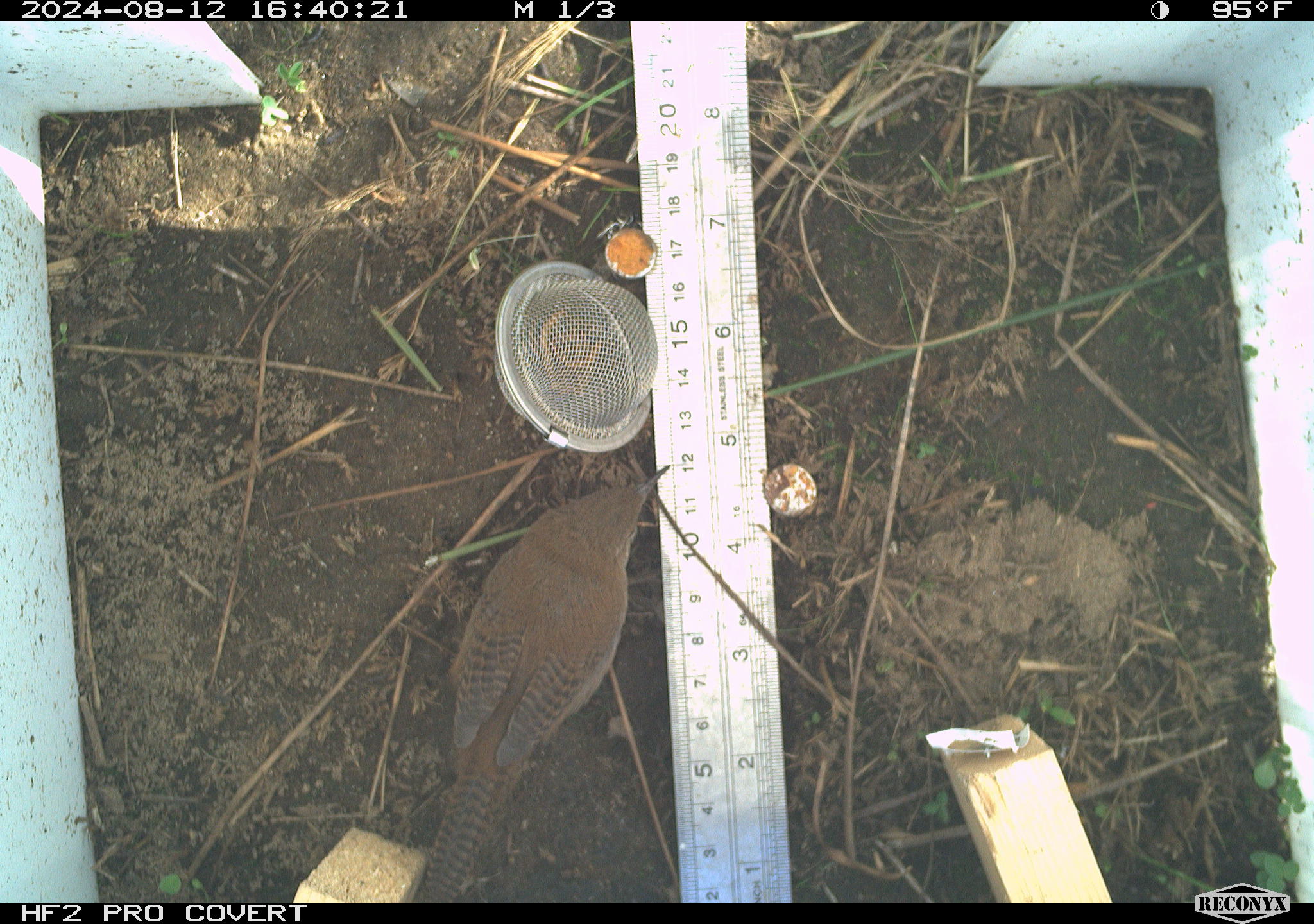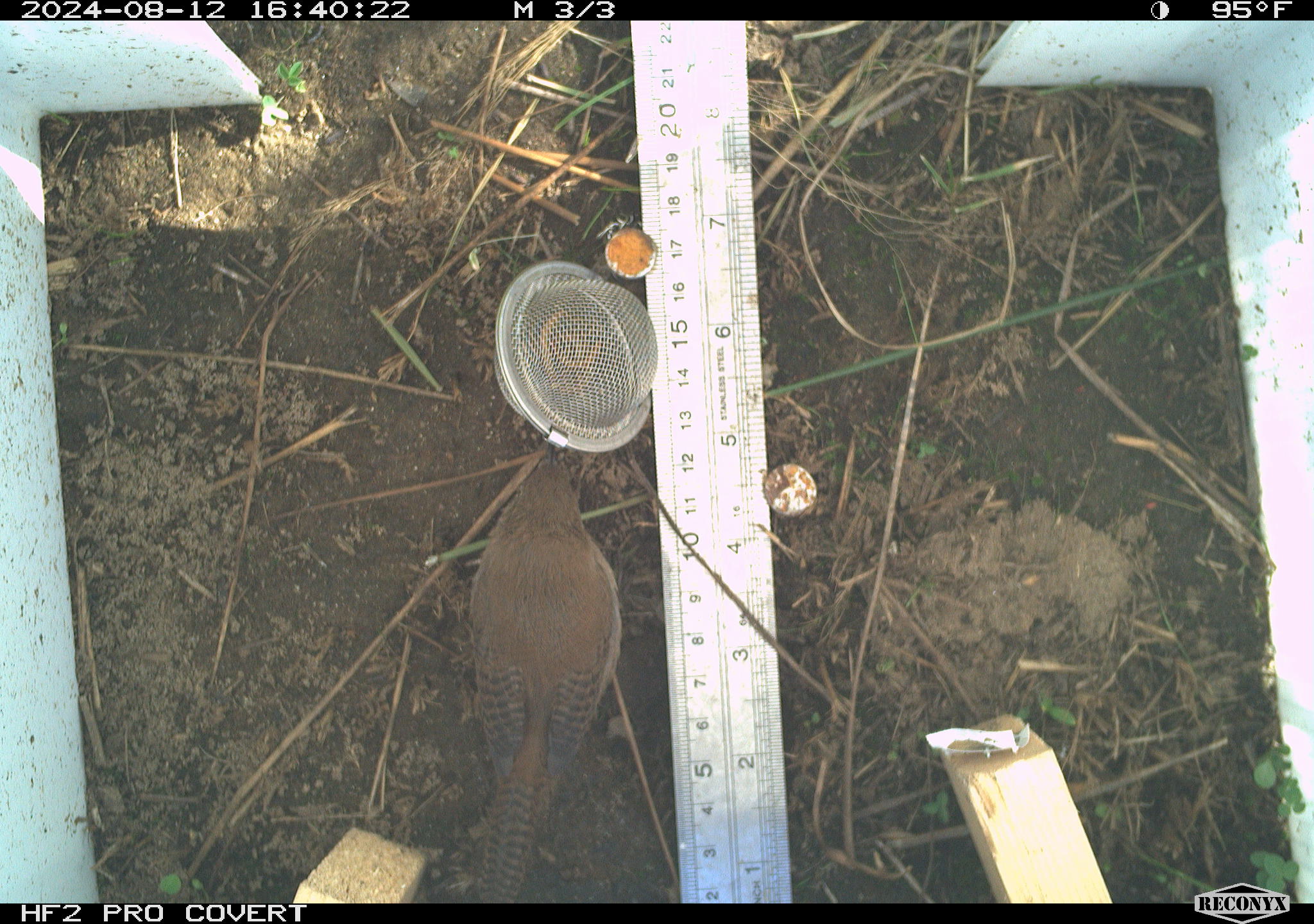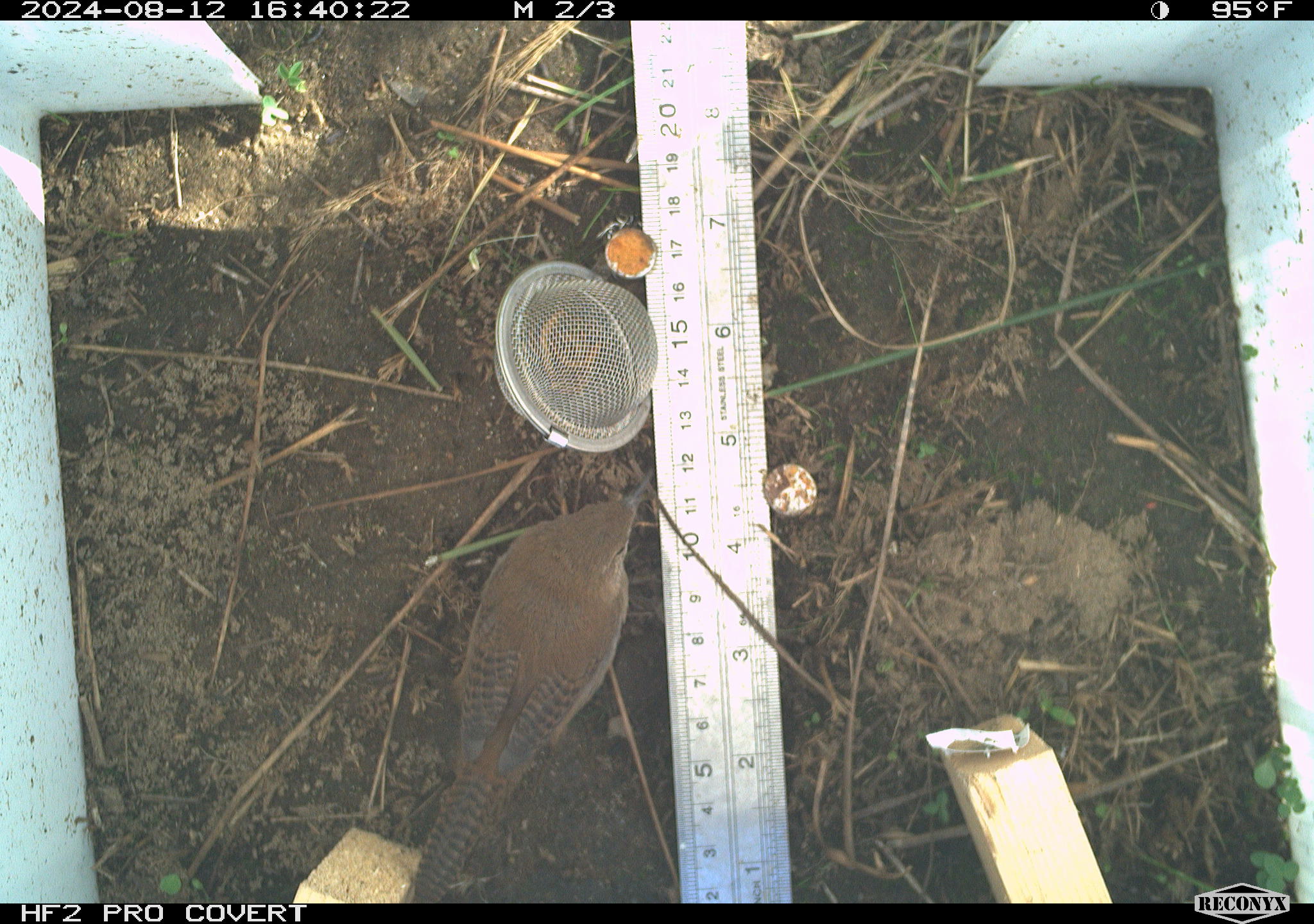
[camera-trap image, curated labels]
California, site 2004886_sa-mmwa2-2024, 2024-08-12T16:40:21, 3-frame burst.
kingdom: Animalia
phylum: Chordata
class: Aves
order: Passeriformes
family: Troglodytidae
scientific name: Troglodytidae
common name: wren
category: troglodytidae family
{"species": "troglodytidae family (wren) (Troglodytidae)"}